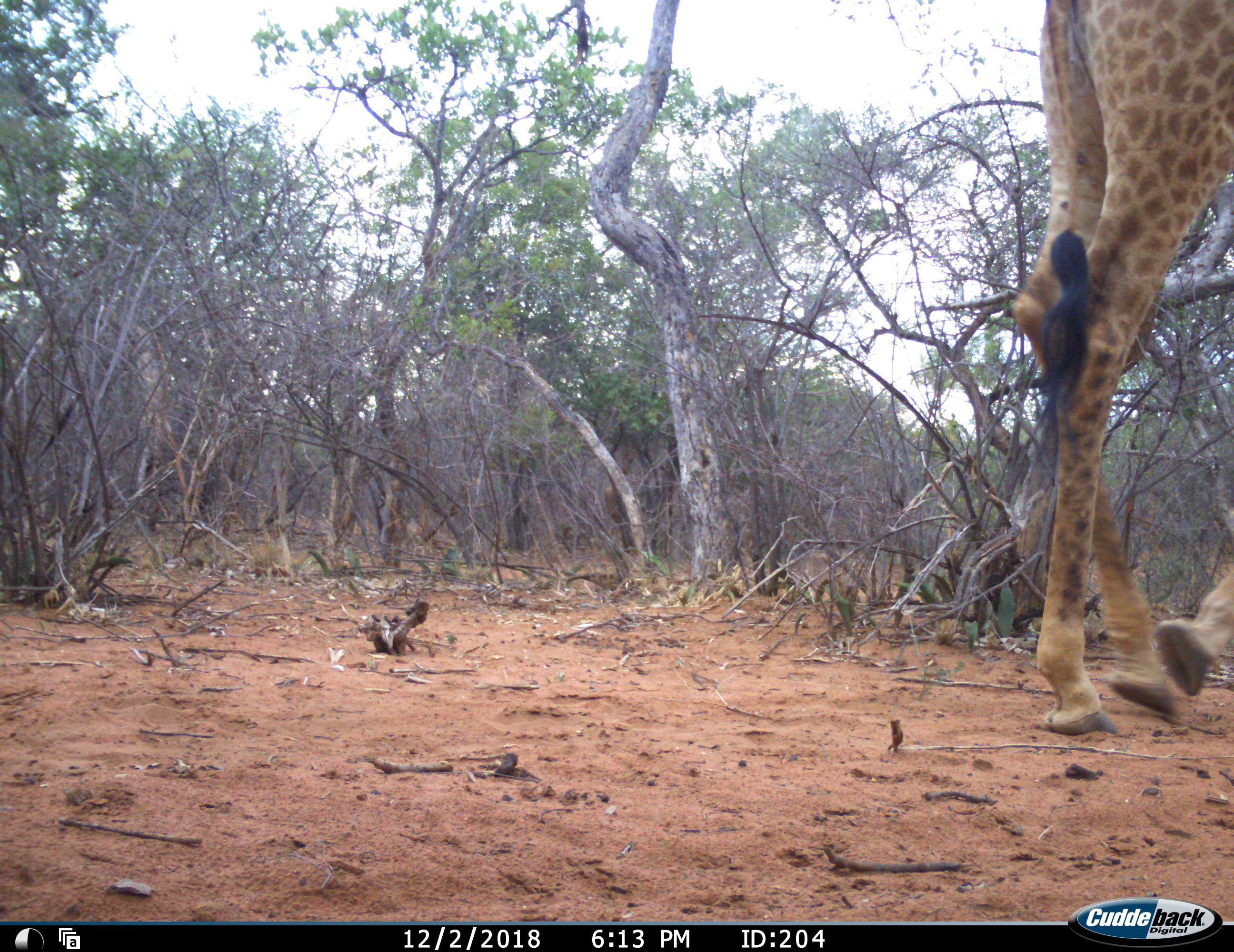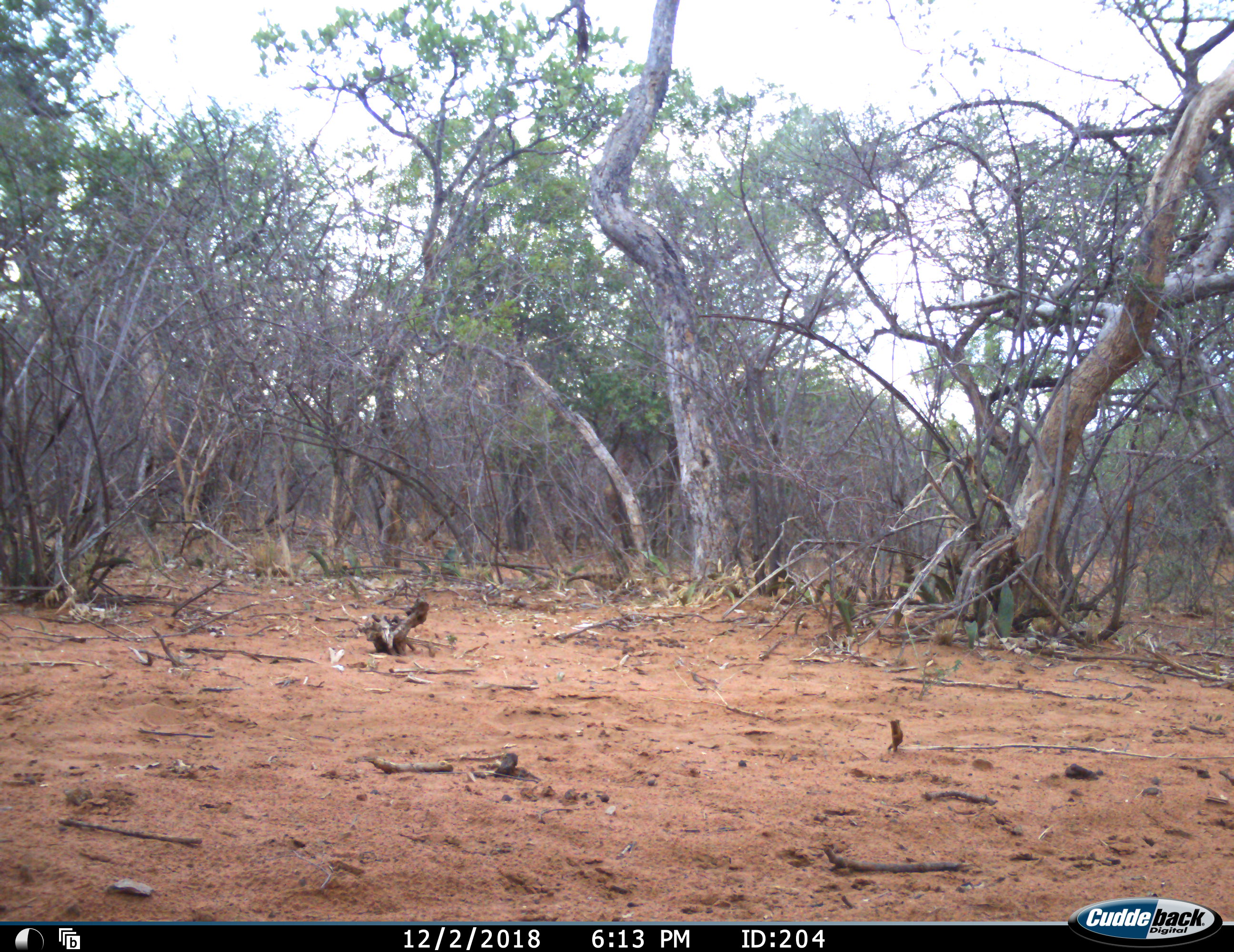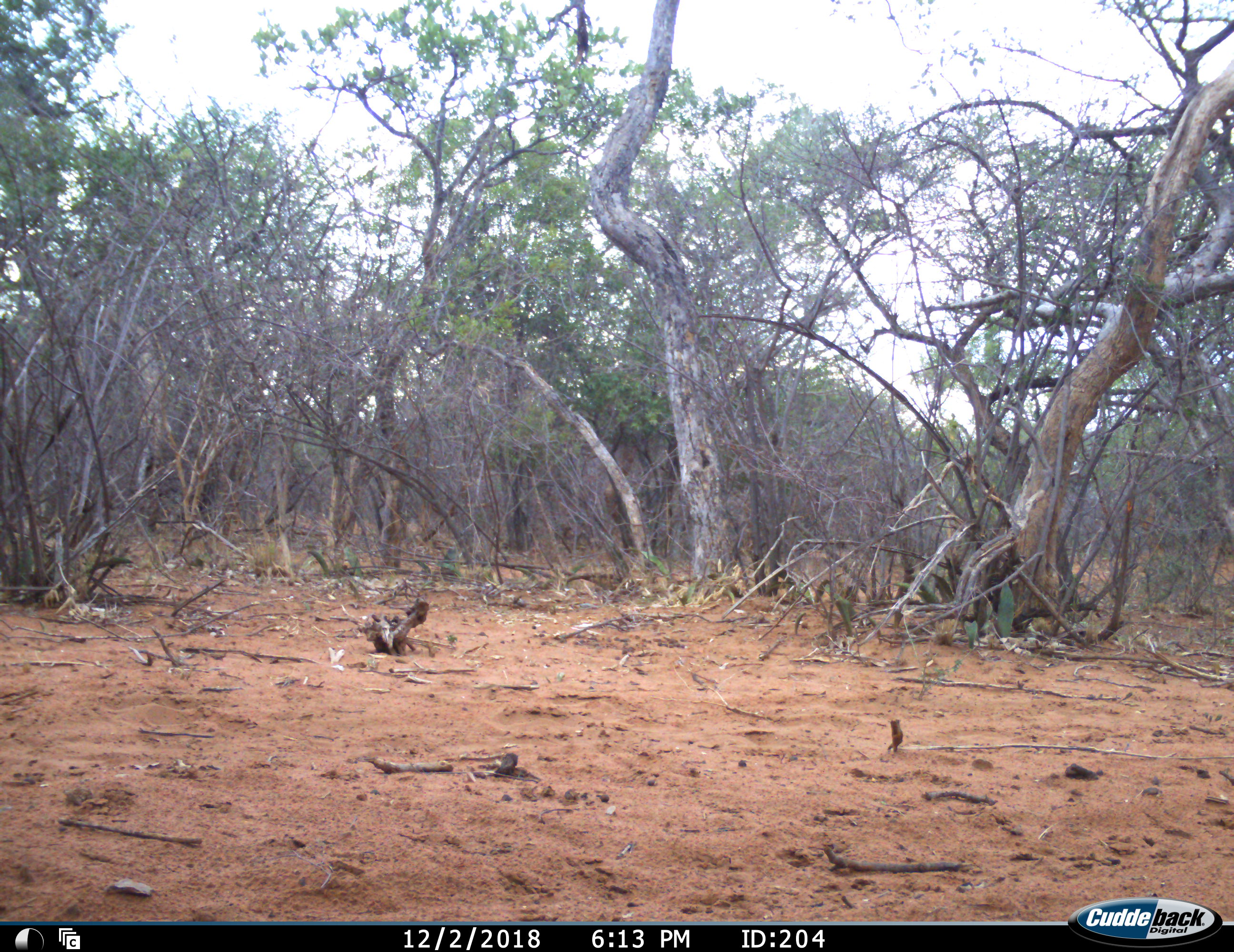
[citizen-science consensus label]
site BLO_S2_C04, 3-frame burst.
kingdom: Animalia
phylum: Chordata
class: Mammalia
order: Artiodactyla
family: Giraffidae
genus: Giraffa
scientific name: Giraffa camelopardalis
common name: giraffe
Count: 1.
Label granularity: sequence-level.